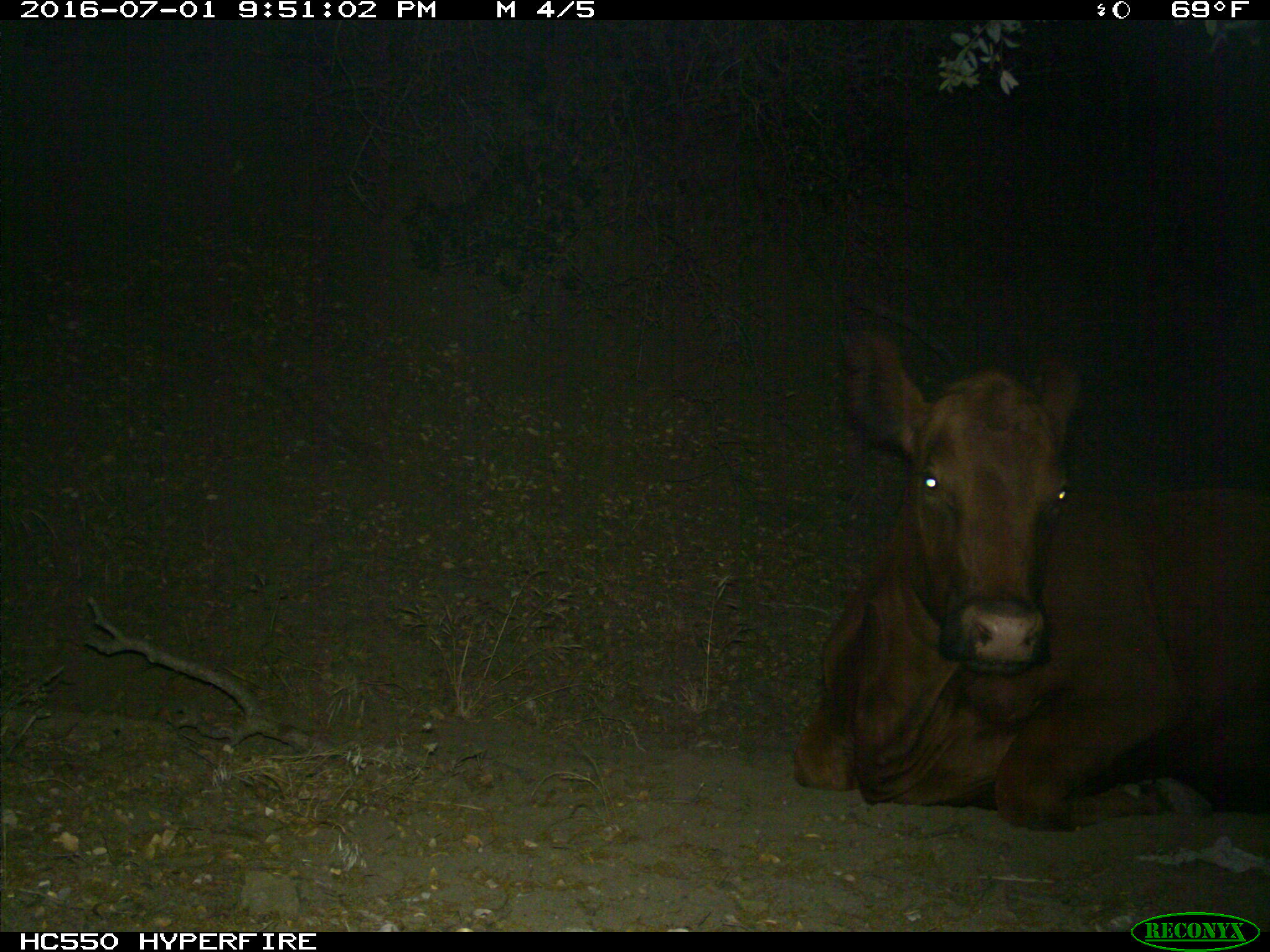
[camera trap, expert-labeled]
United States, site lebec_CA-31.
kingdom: Animalia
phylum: Chordata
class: Mammalia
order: Artiodactyla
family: Bovidae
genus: Bos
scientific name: Bos taurus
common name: domestic cow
Bos taurus (domestic cow).